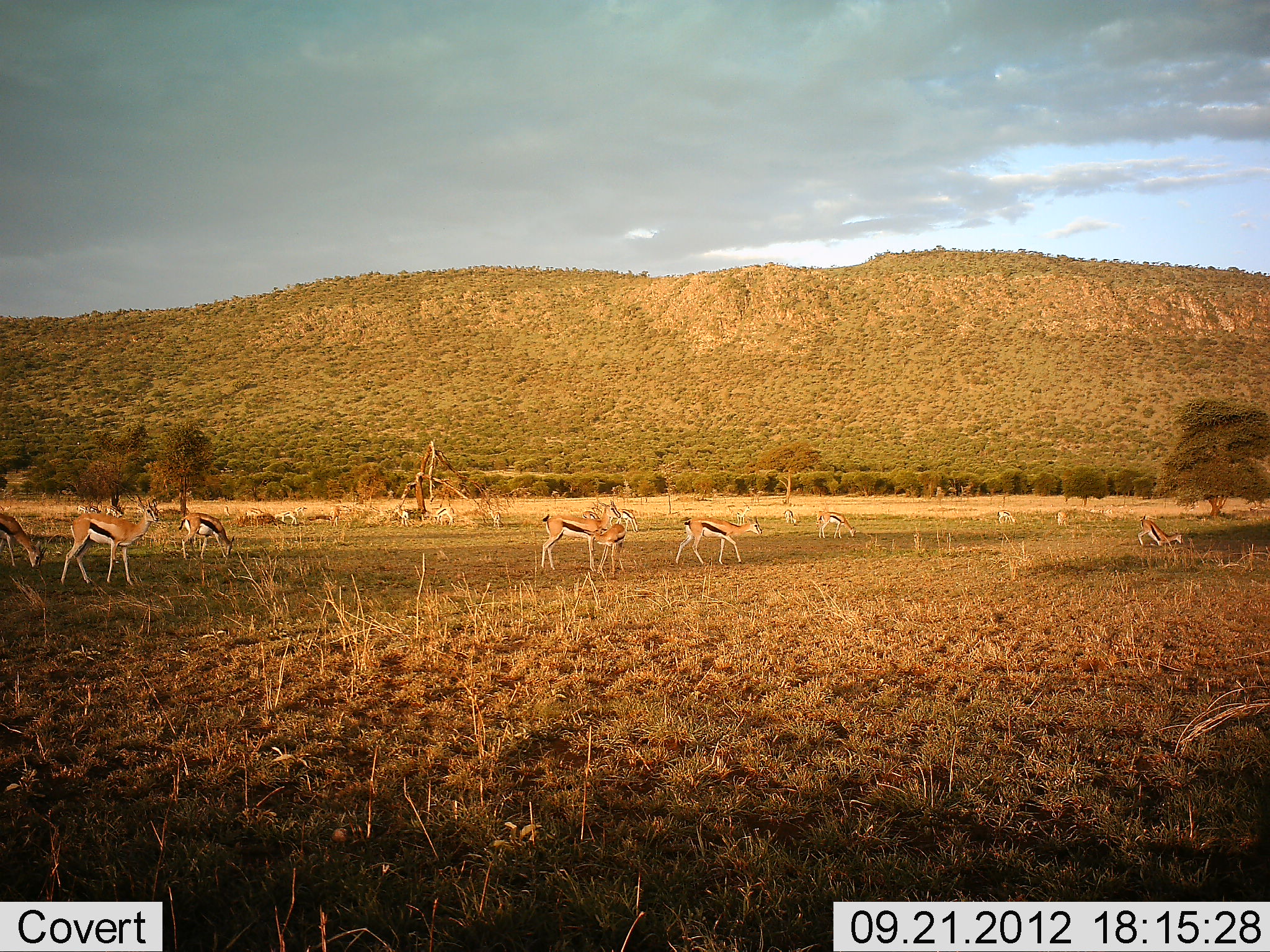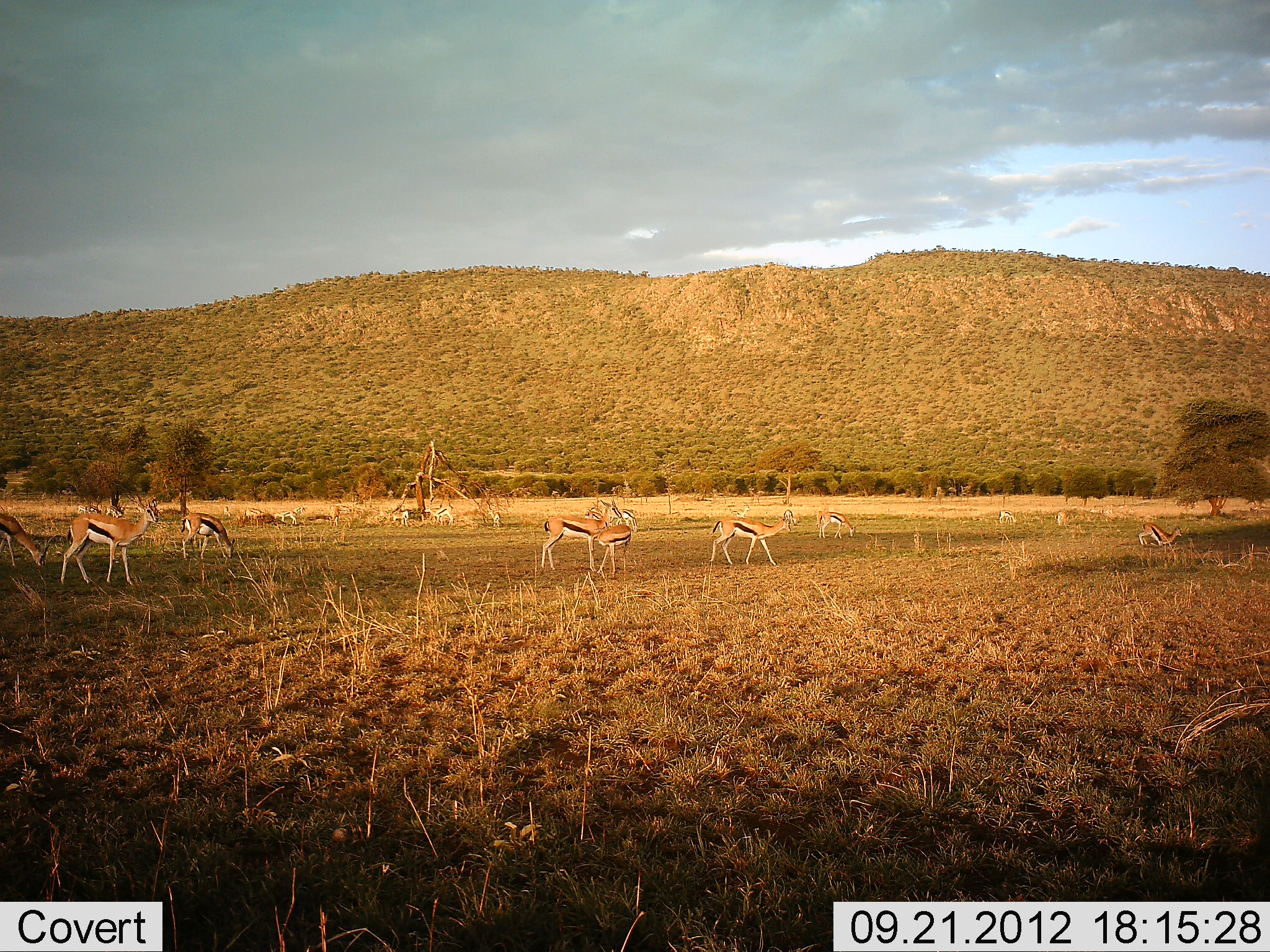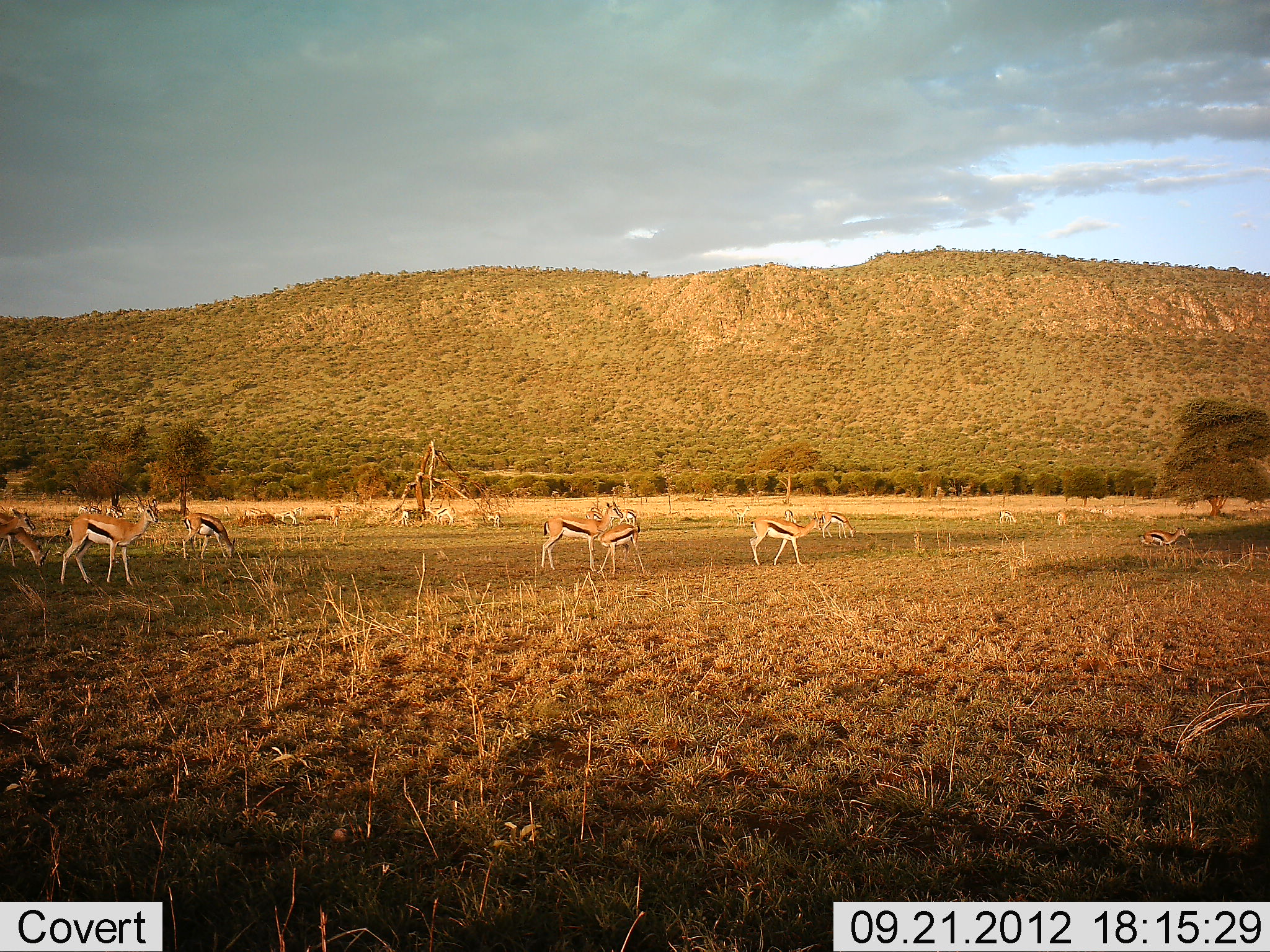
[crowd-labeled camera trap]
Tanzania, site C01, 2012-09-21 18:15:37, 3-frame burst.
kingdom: Animalia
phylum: Chordata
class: Mammalia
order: Artiodactyla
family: Bovidae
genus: Eudorcas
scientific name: Eudorcas thomsonii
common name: thomson's gazelle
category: gazellethomsons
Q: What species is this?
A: Gazellethomsons (thomson's gazelle) (Eudorcas thomsonii).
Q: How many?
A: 11-50.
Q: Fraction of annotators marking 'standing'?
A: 80%.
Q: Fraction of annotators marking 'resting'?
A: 10%.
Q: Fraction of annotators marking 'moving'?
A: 60%.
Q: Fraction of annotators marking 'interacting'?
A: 0%.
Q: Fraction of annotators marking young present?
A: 0%.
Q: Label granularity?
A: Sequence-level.